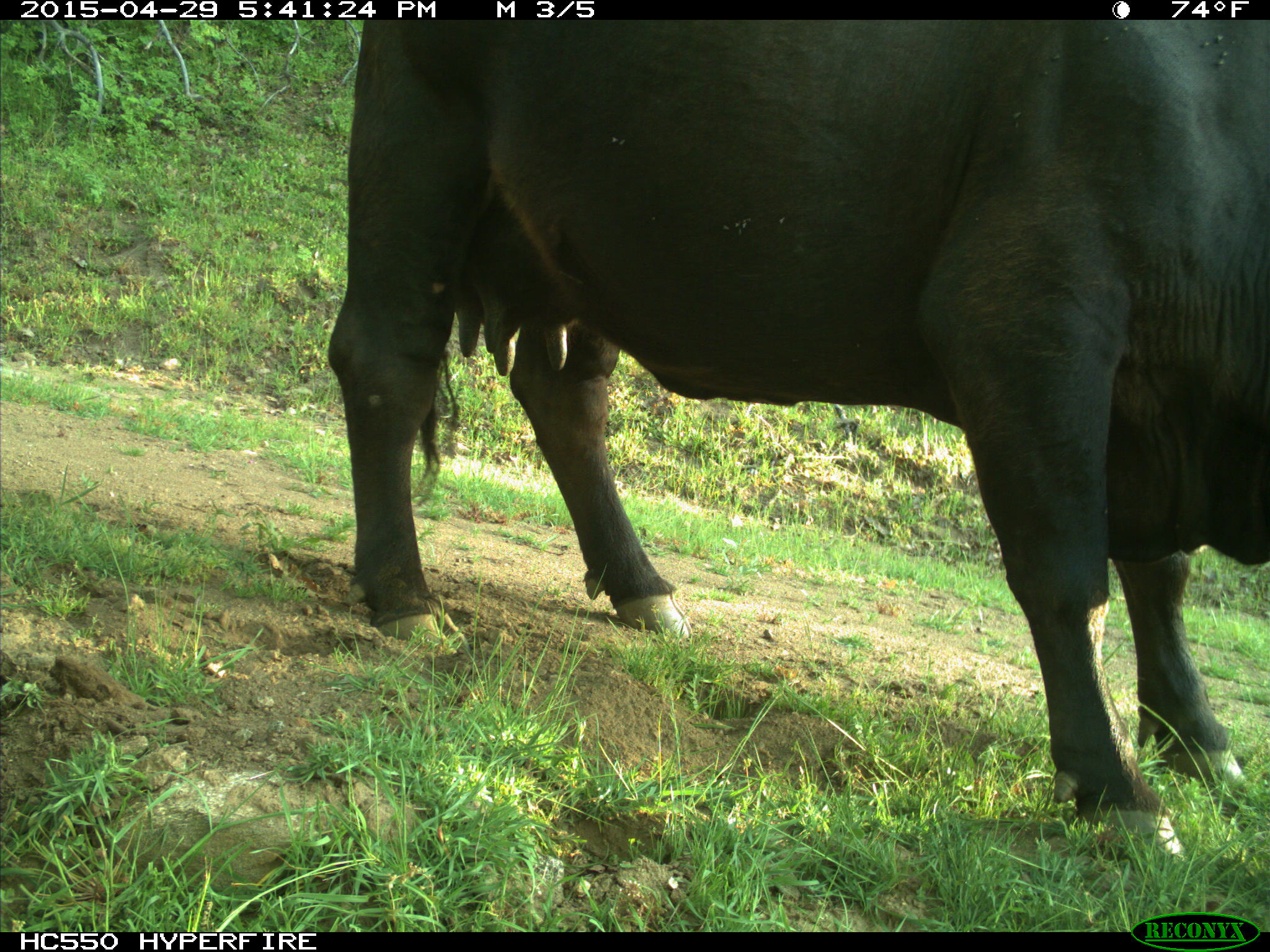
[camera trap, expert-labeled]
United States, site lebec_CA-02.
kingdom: Animalia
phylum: Chordata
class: Mammalia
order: Artiodactyla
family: Bovidae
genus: Bos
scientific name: Bos taurus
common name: domestic cow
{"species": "Bos taurus (domestic cow)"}